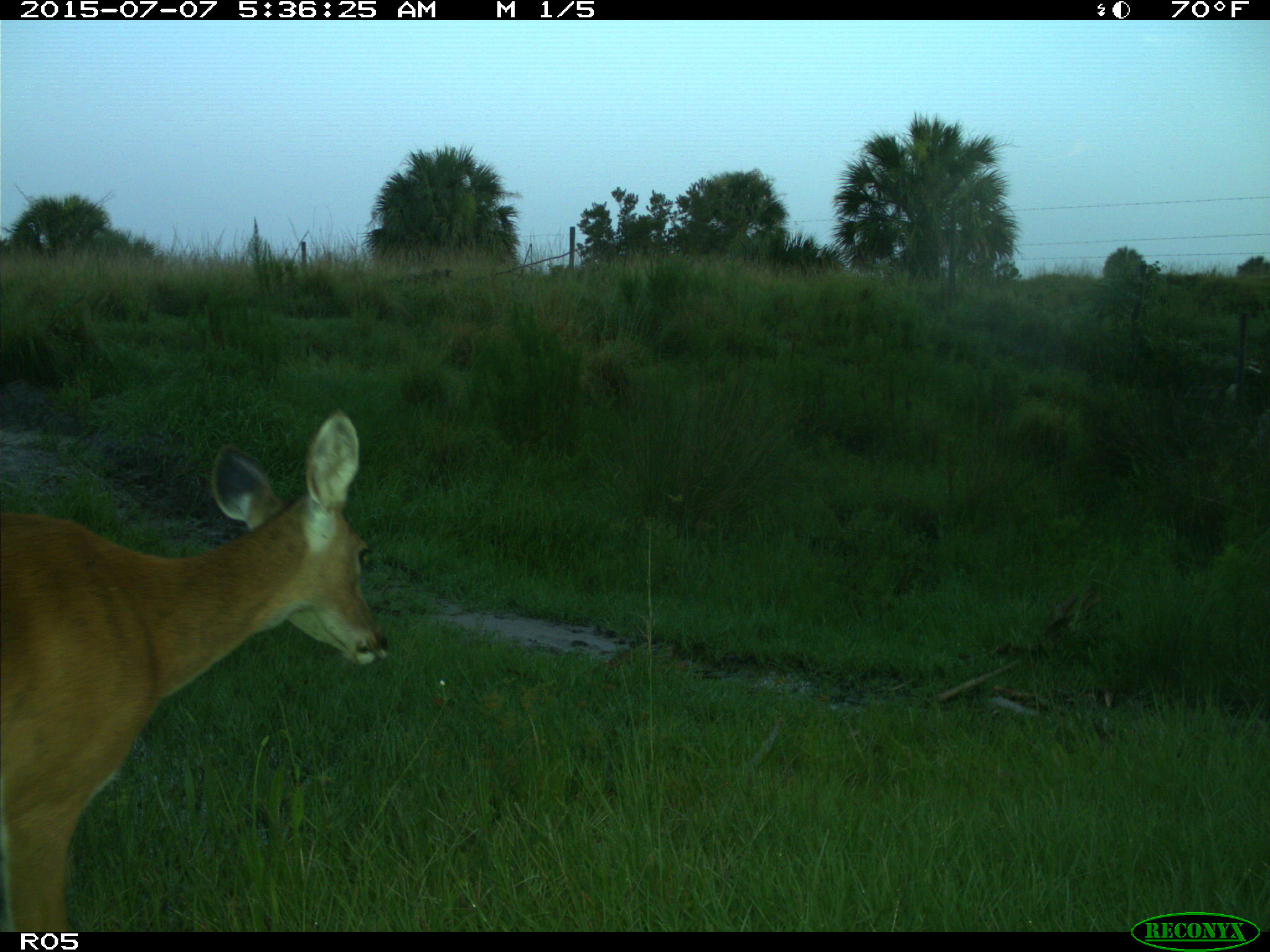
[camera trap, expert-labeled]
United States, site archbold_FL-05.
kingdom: Animalia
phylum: Chordata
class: Mammalia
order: Artiodactyla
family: Cervidae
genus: Odocoileus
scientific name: Odocoileus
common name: deer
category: unidentified deer